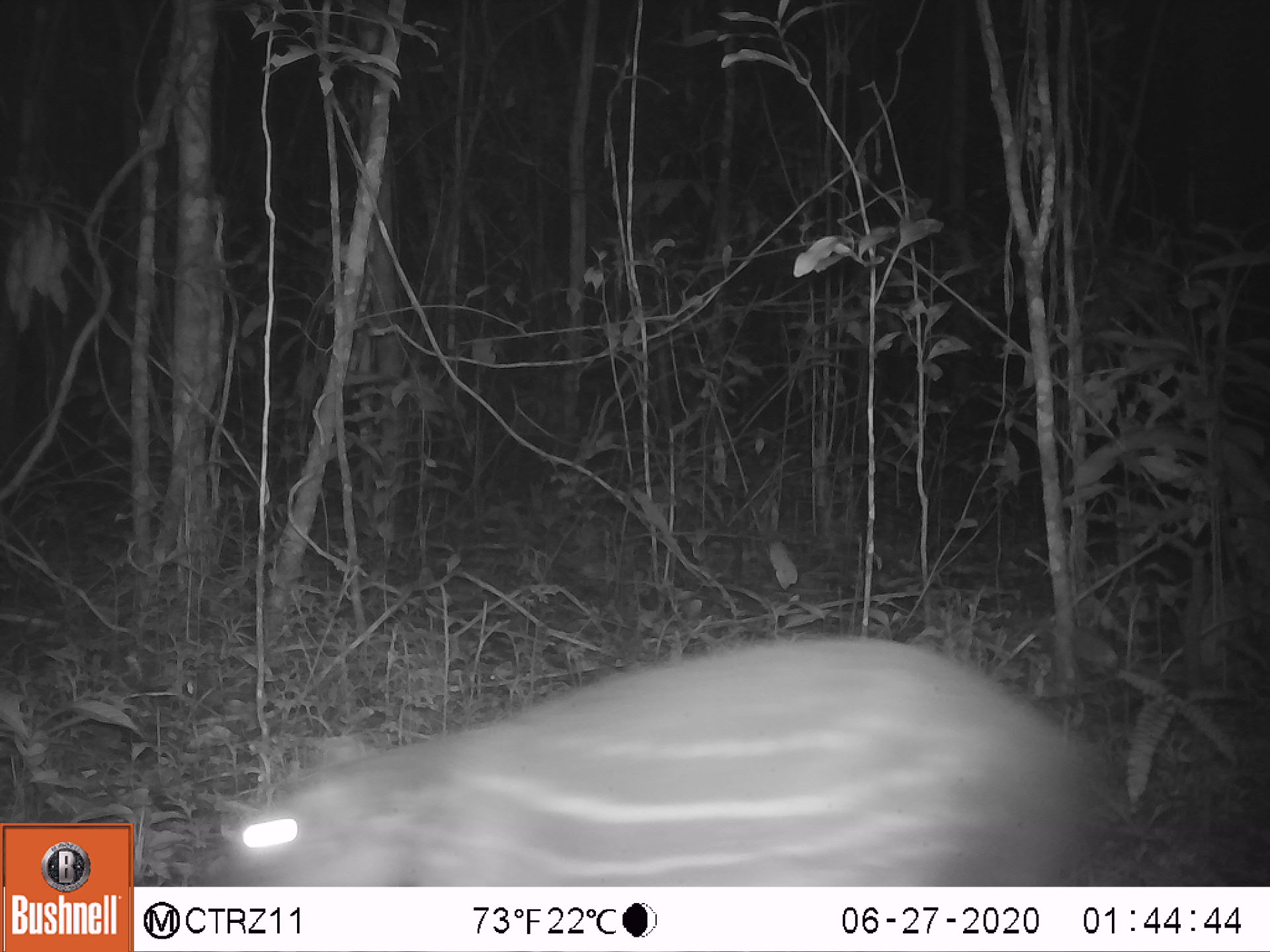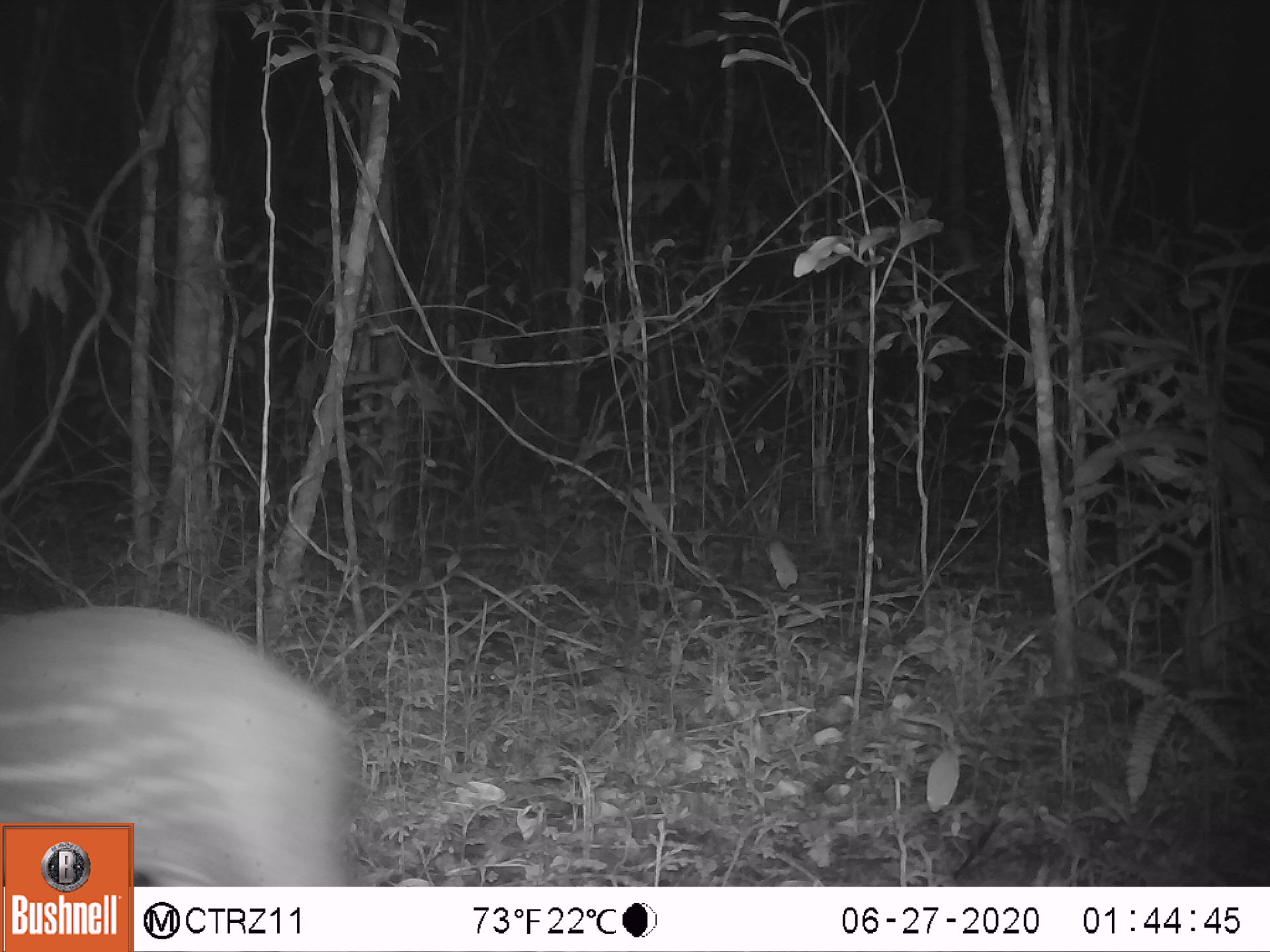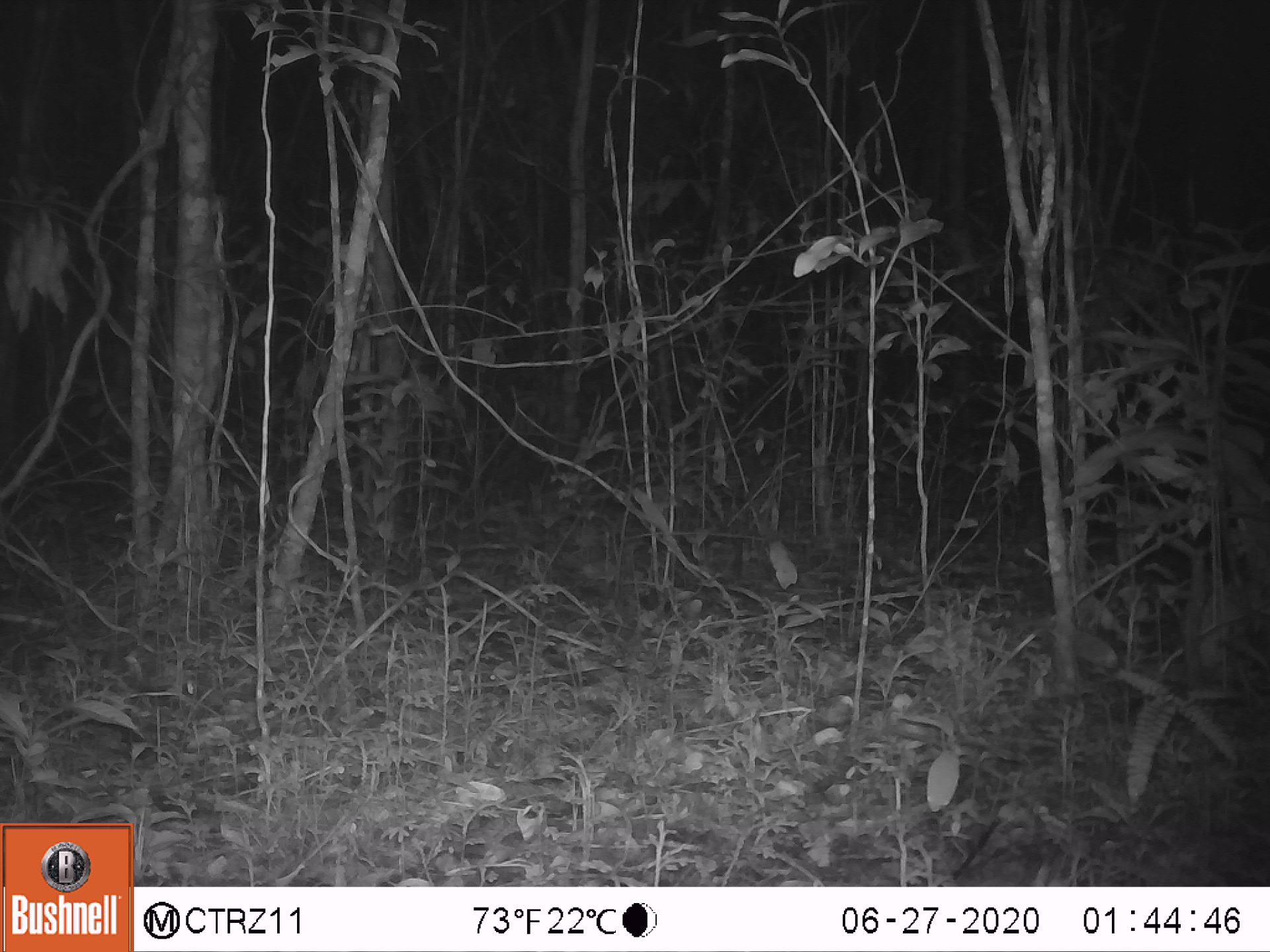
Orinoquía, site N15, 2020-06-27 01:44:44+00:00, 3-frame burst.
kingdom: Animalia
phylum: Chordata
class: Mammalia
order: Rodentia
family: Cuniculidae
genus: Cuniculus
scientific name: Cuniculus paca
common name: spotted paca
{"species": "spotted paca (Cuniculus paca)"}